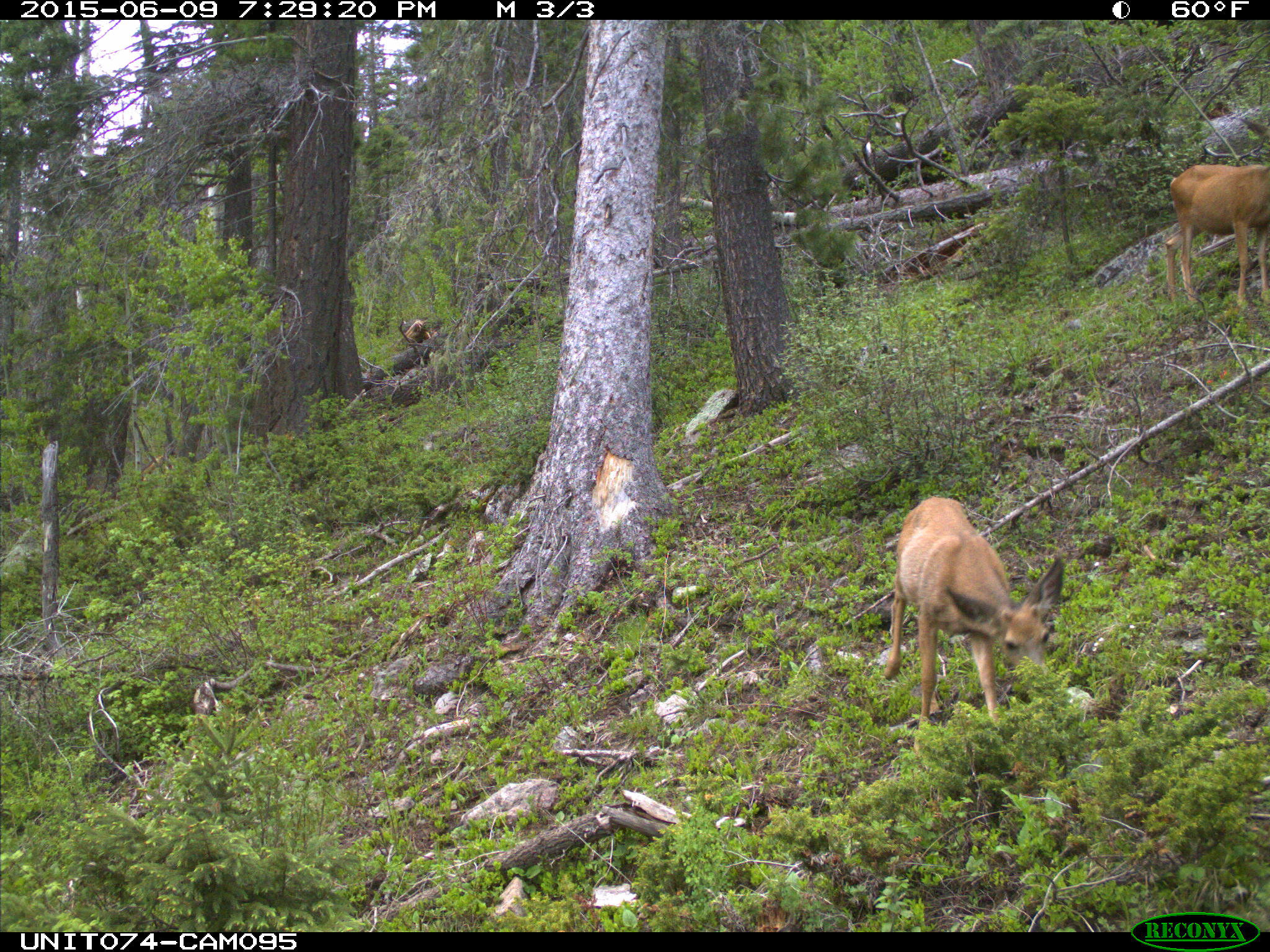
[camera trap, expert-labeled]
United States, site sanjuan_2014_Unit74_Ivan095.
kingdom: Animalia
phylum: Chordata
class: Mammalia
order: Artiodactyla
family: Cervidae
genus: Odocoileus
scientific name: Odocoileus hemionus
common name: mule deer